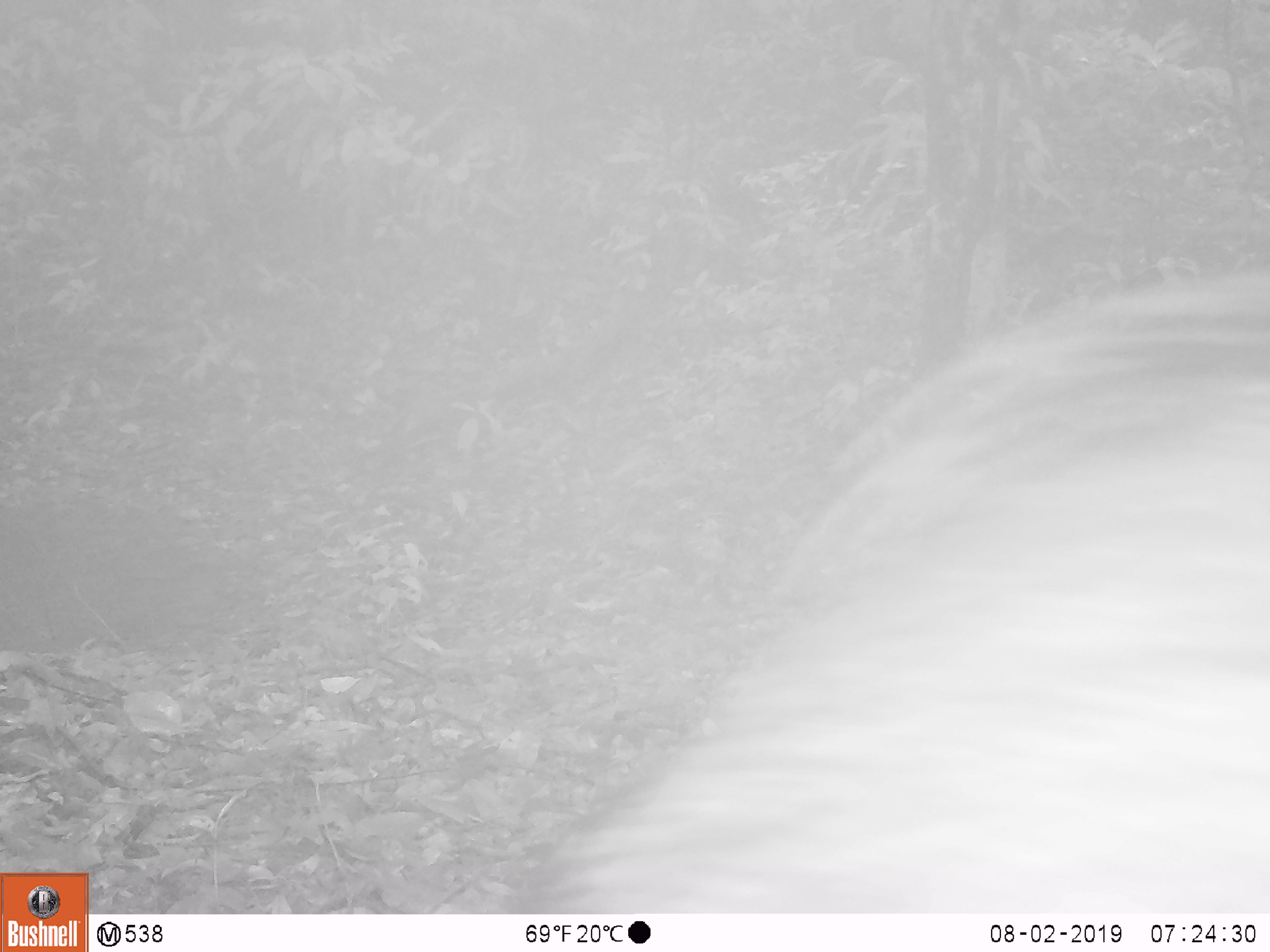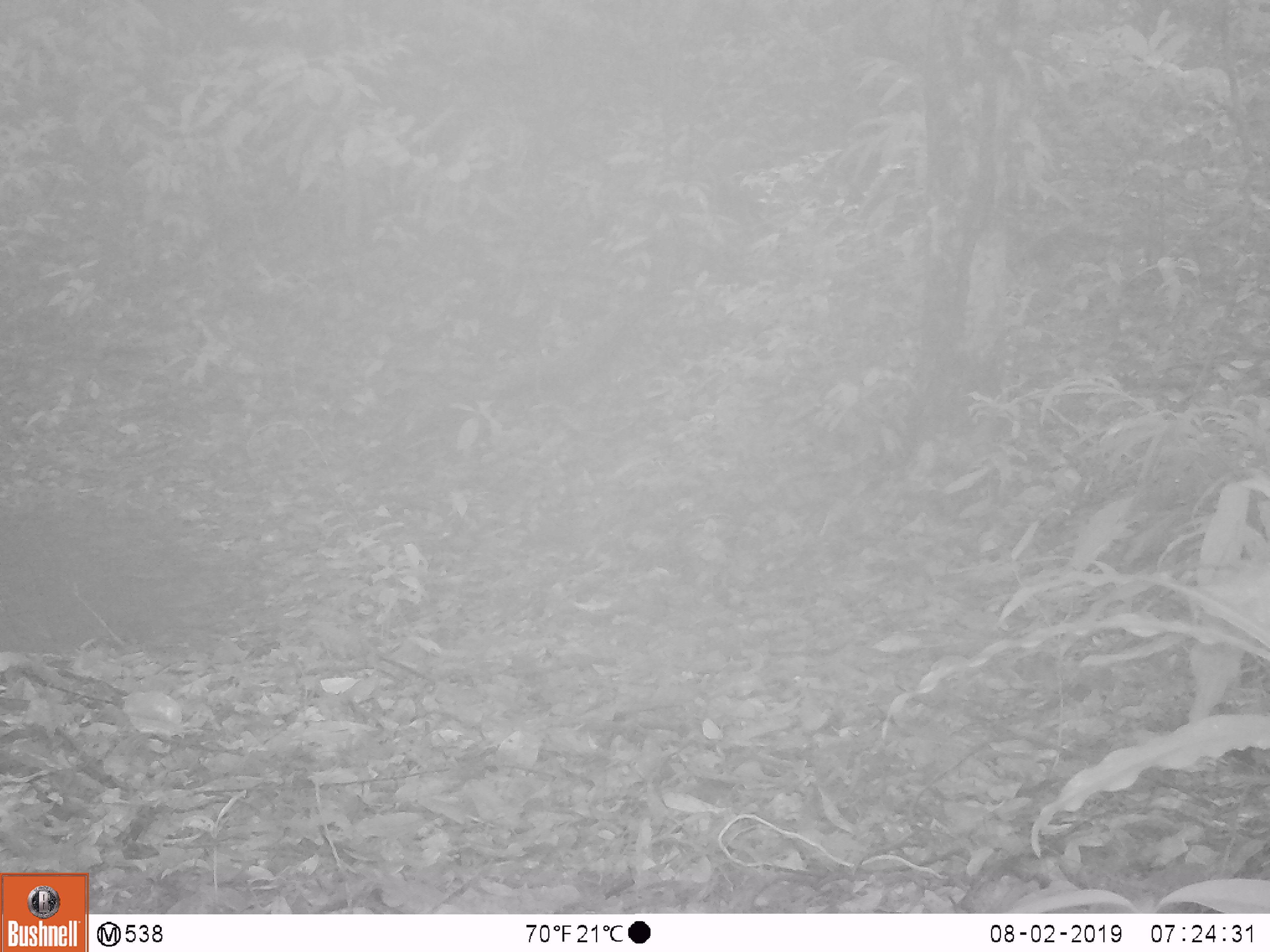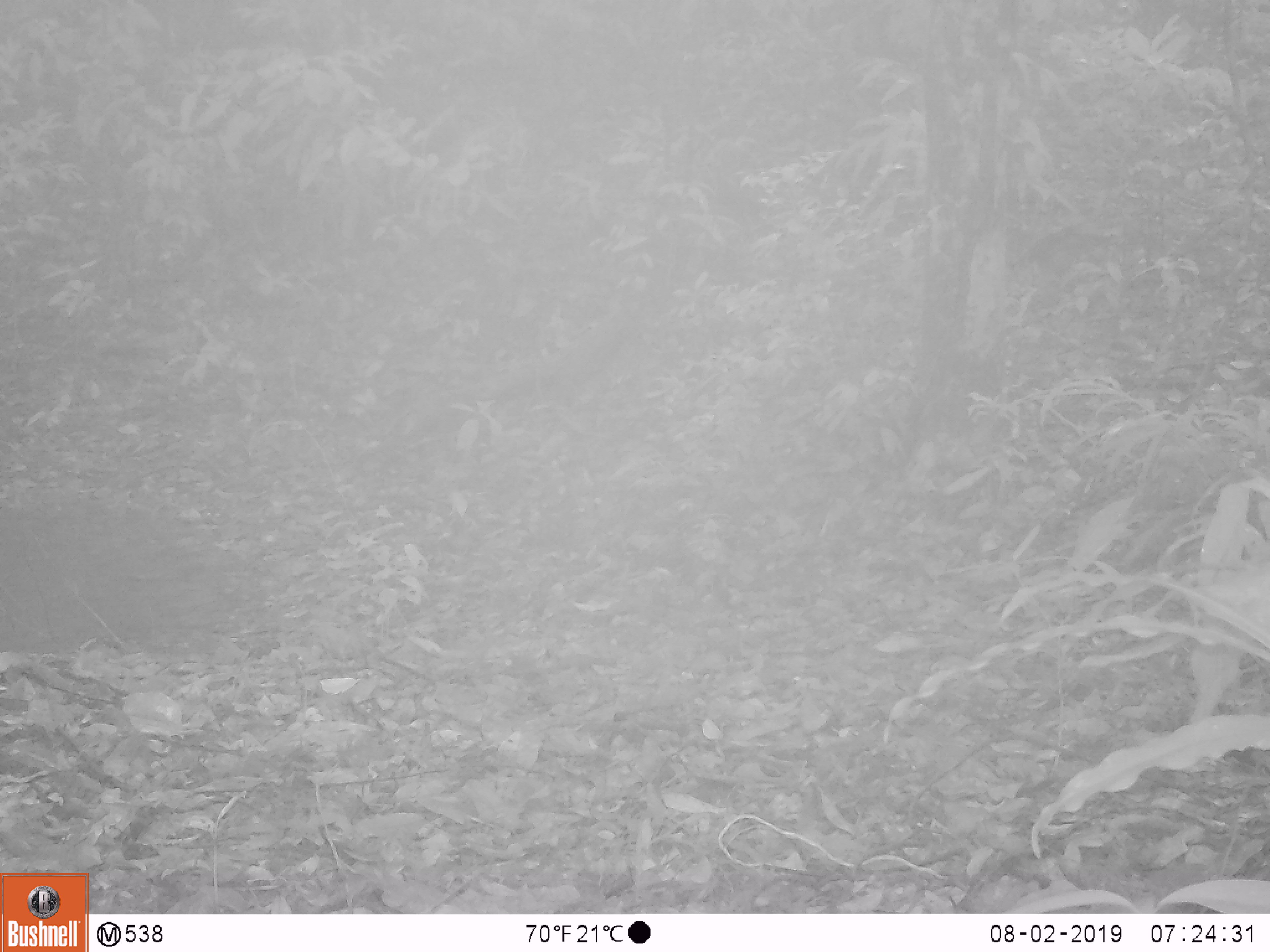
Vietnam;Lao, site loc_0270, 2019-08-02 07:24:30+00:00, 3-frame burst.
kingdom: Animalia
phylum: Chordata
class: Mammalia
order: Artiodactyla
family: Suidae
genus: Sus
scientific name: Sus scrofa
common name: eurasian wild pig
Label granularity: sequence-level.